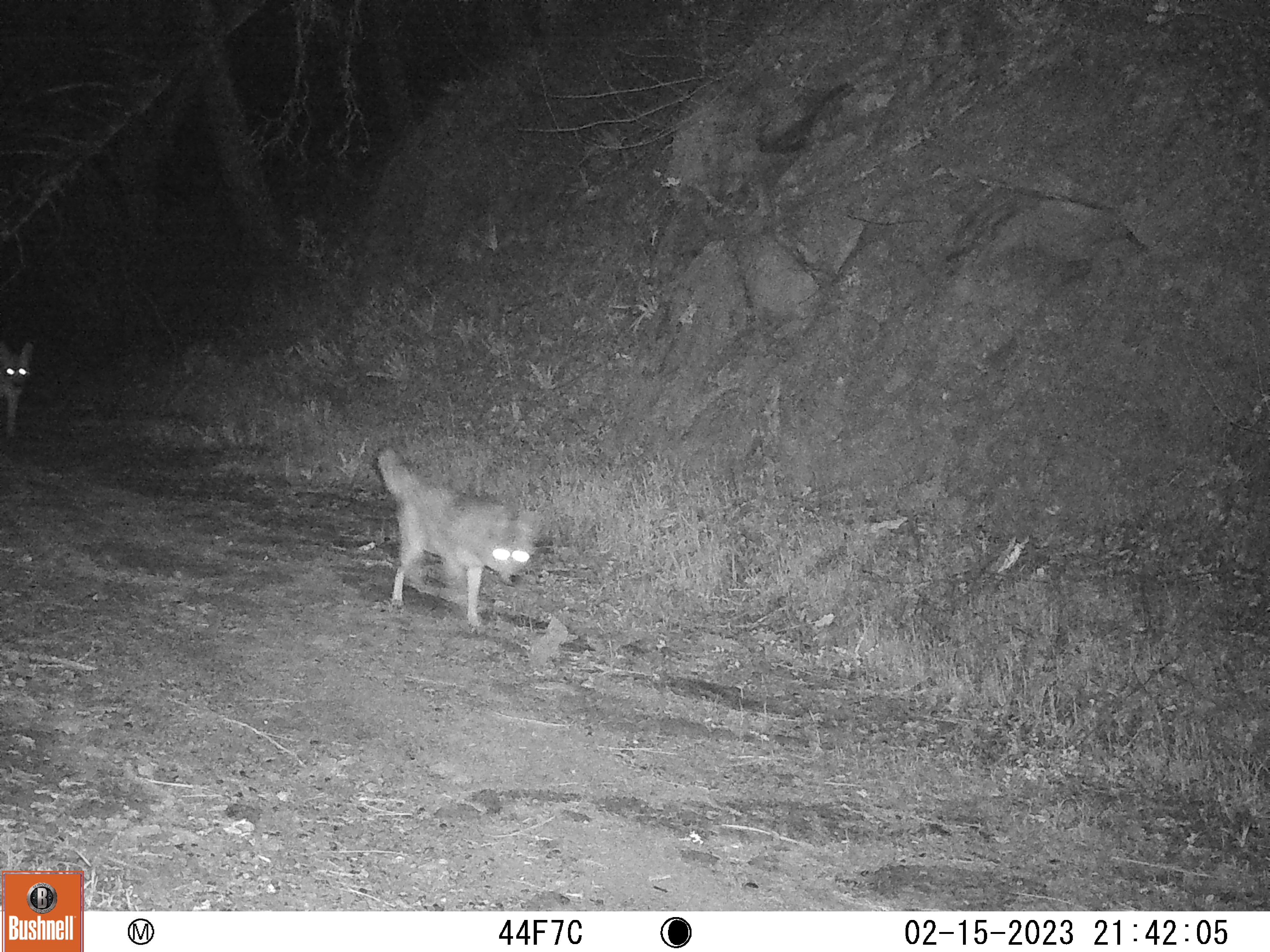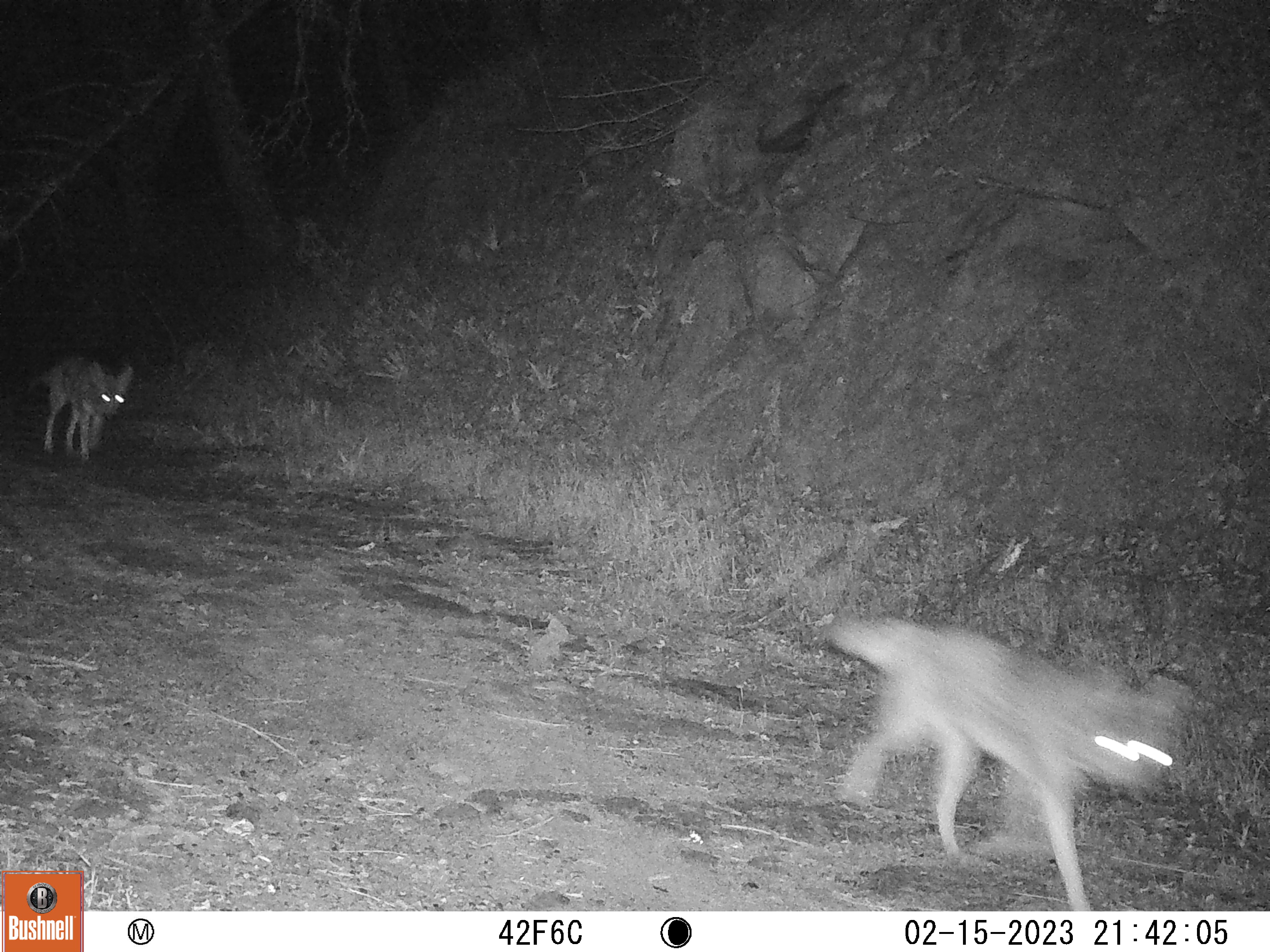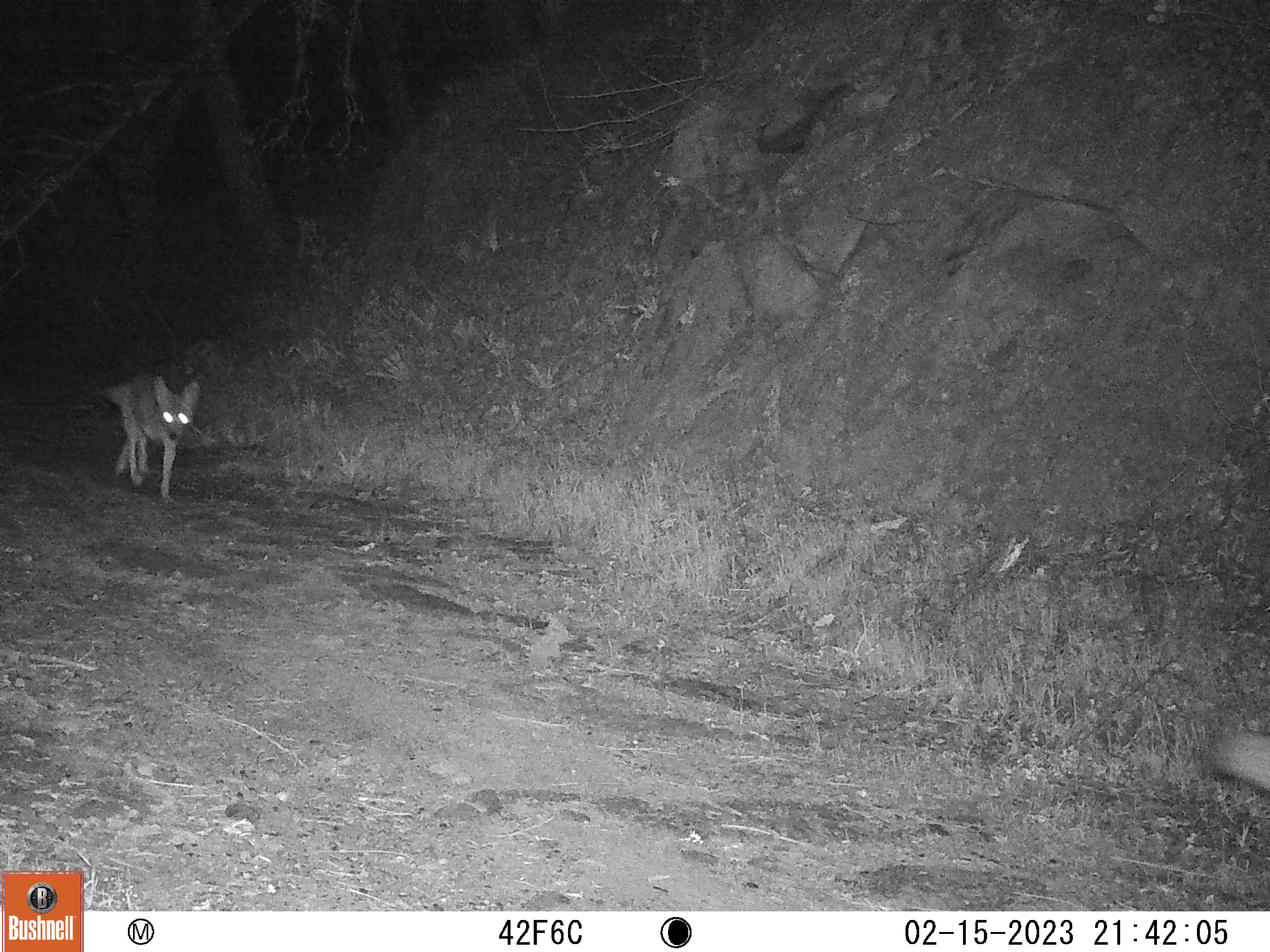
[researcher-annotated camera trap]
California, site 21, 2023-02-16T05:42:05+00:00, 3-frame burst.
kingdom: Animalia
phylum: Chordata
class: Mammalia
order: Carnivora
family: Canidae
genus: Canis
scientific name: Canis latrans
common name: coyote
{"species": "coyote (Canis latrans)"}